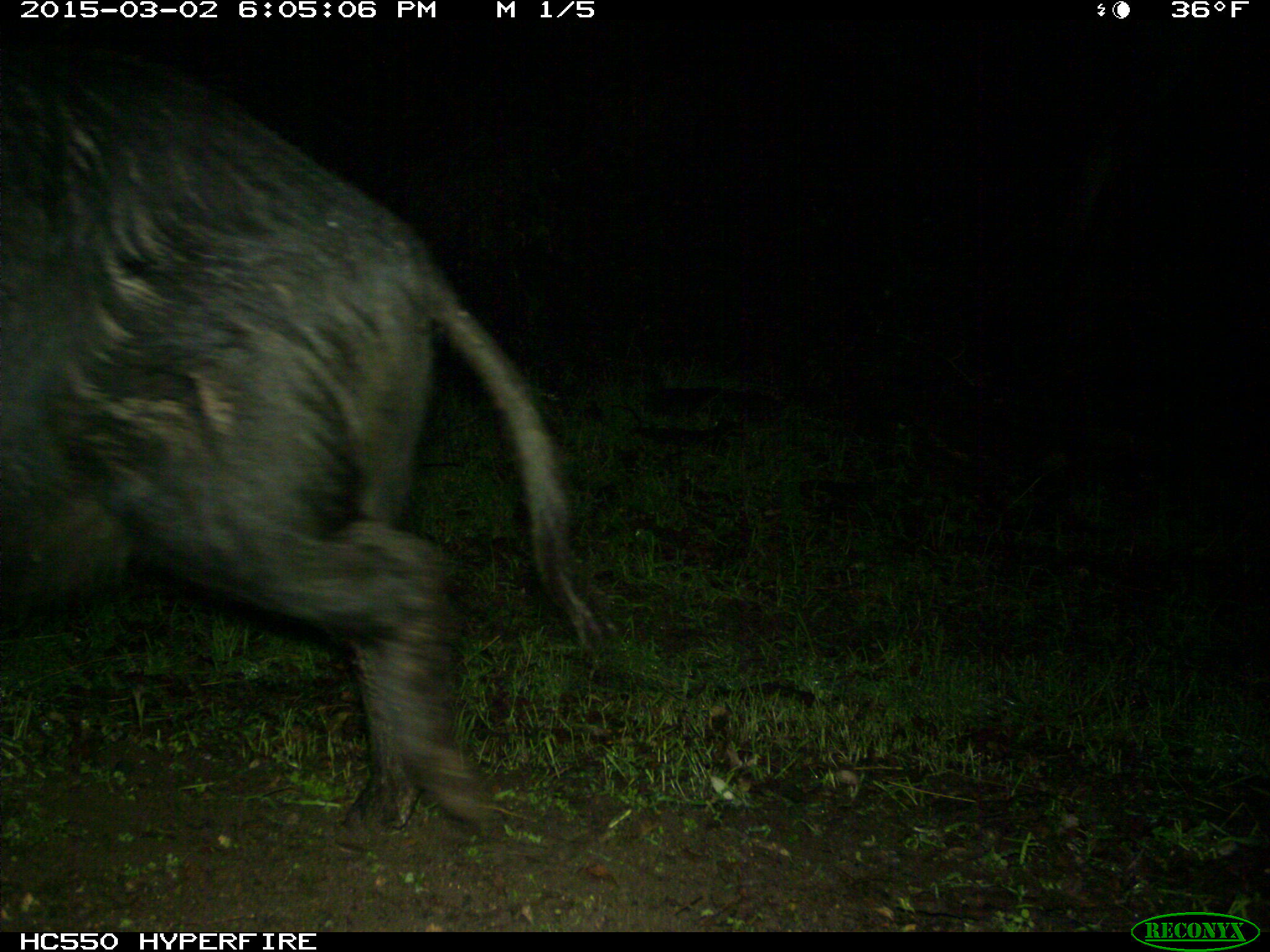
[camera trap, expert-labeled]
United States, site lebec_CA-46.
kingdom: Animalia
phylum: Chordata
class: Mammalia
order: Artiodactyla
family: Suidae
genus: Sus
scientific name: Sus scrofa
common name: wild boar